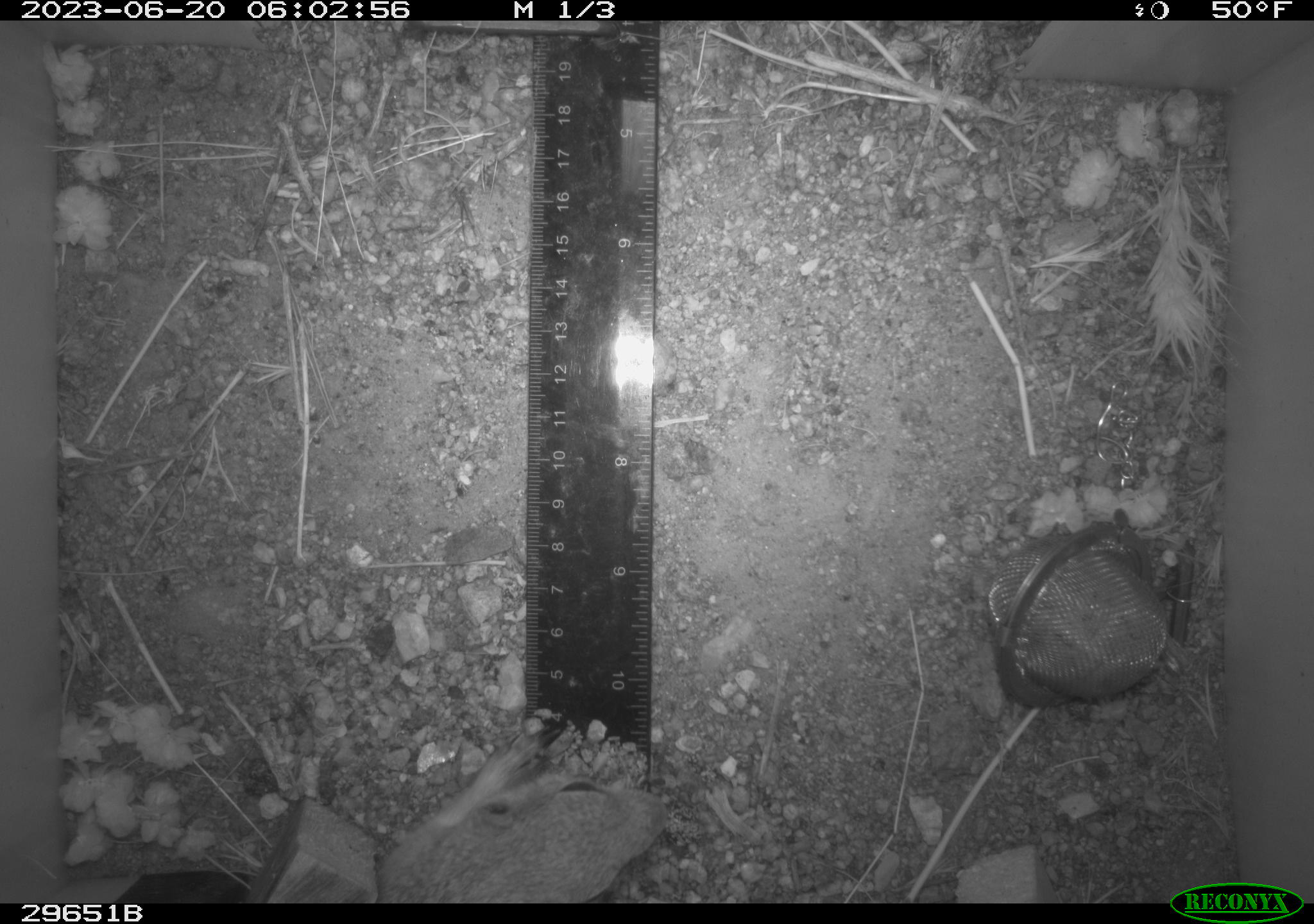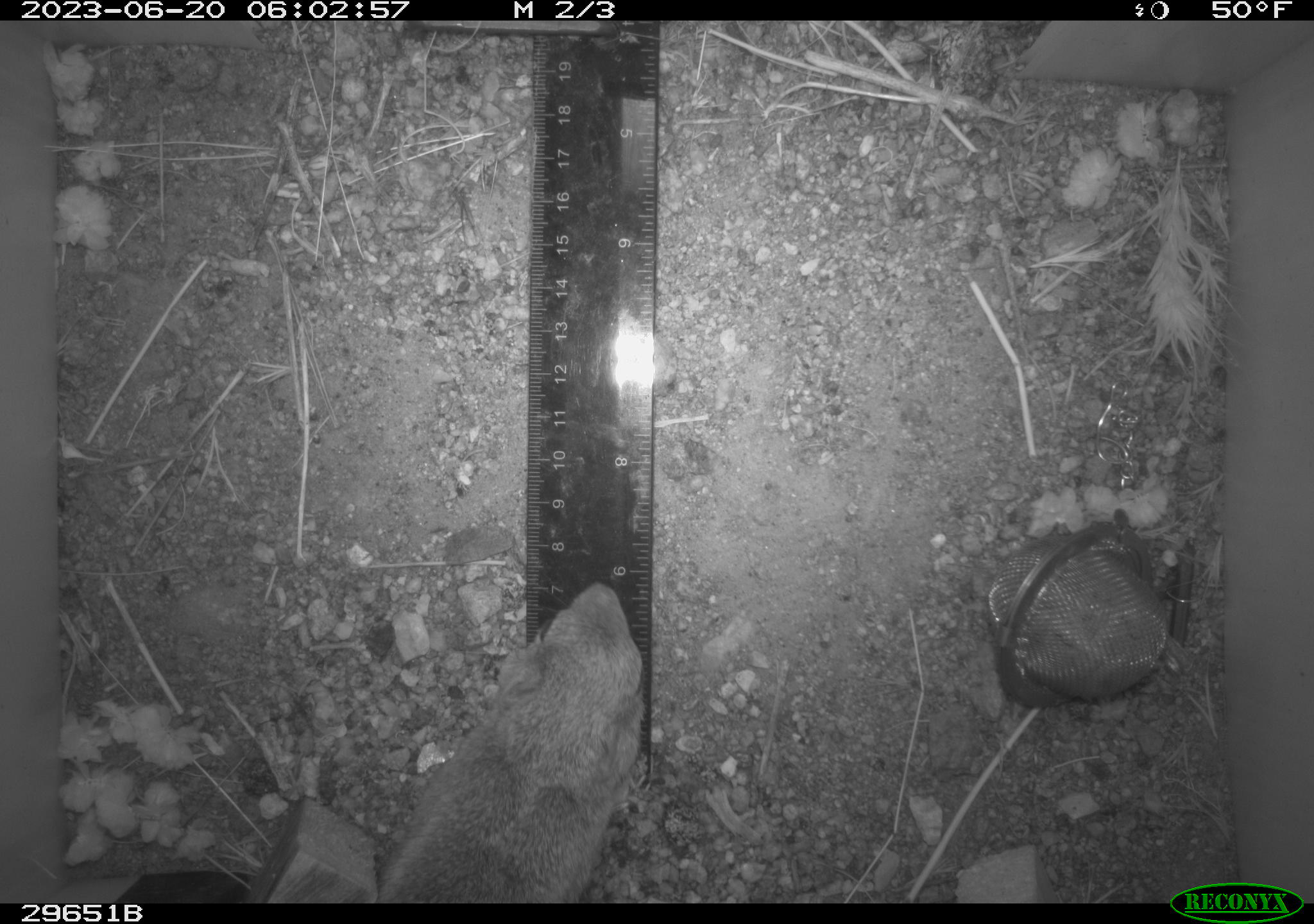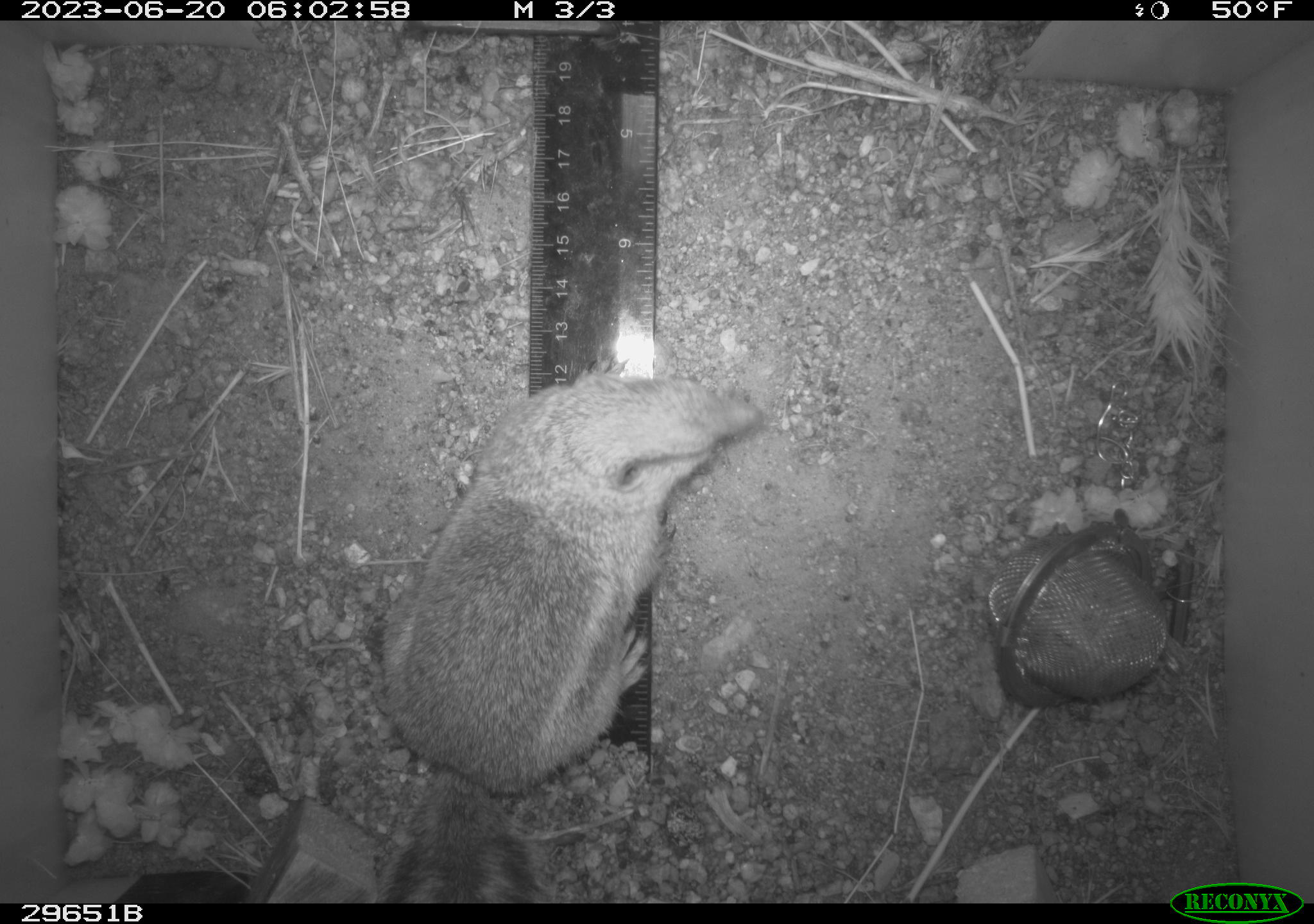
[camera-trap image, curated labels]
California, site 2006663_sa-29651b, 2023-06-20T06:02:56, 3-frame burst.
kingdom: Animalia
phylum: Chordata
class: Mammalia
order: Rodentia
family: Sciuridae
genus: Ammospermophilus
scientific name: Ammospermophilus leucurus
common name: white-tailed antelope squirrel